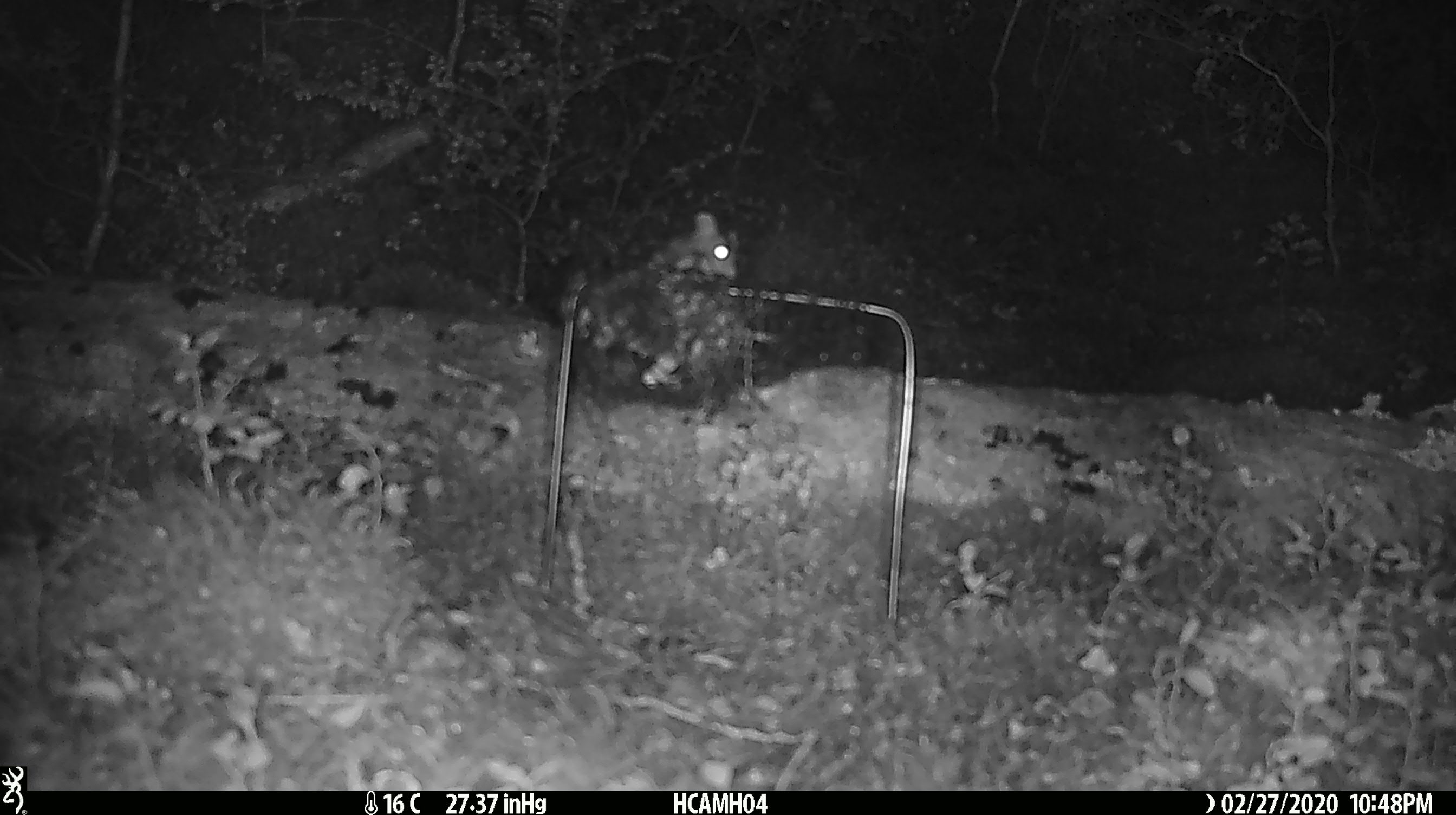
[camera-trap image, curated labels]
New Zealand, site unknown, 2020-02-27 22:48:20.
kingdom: Animalia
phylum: Chordata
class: Mammalia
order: Rodentia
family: Muridae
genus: Mus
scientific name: Mus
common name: mouse